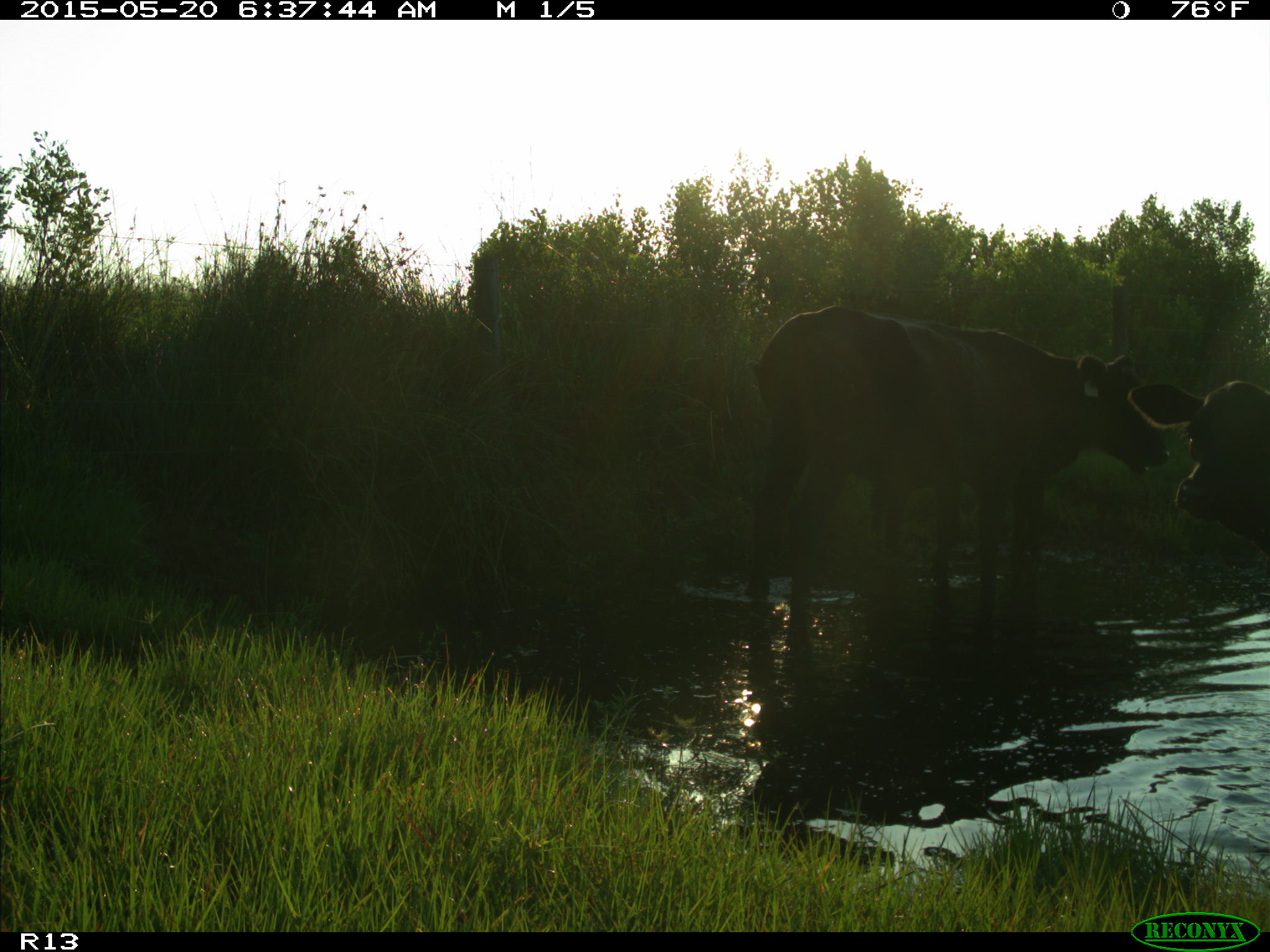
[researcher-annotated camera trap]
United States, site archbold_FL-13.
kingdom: Animalia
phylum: Chordata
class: Mammalia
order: Artiodactyla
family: Bovidae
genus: Bos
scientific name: Bos taurus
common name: domestic cow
Bos taurus (domestic cow).